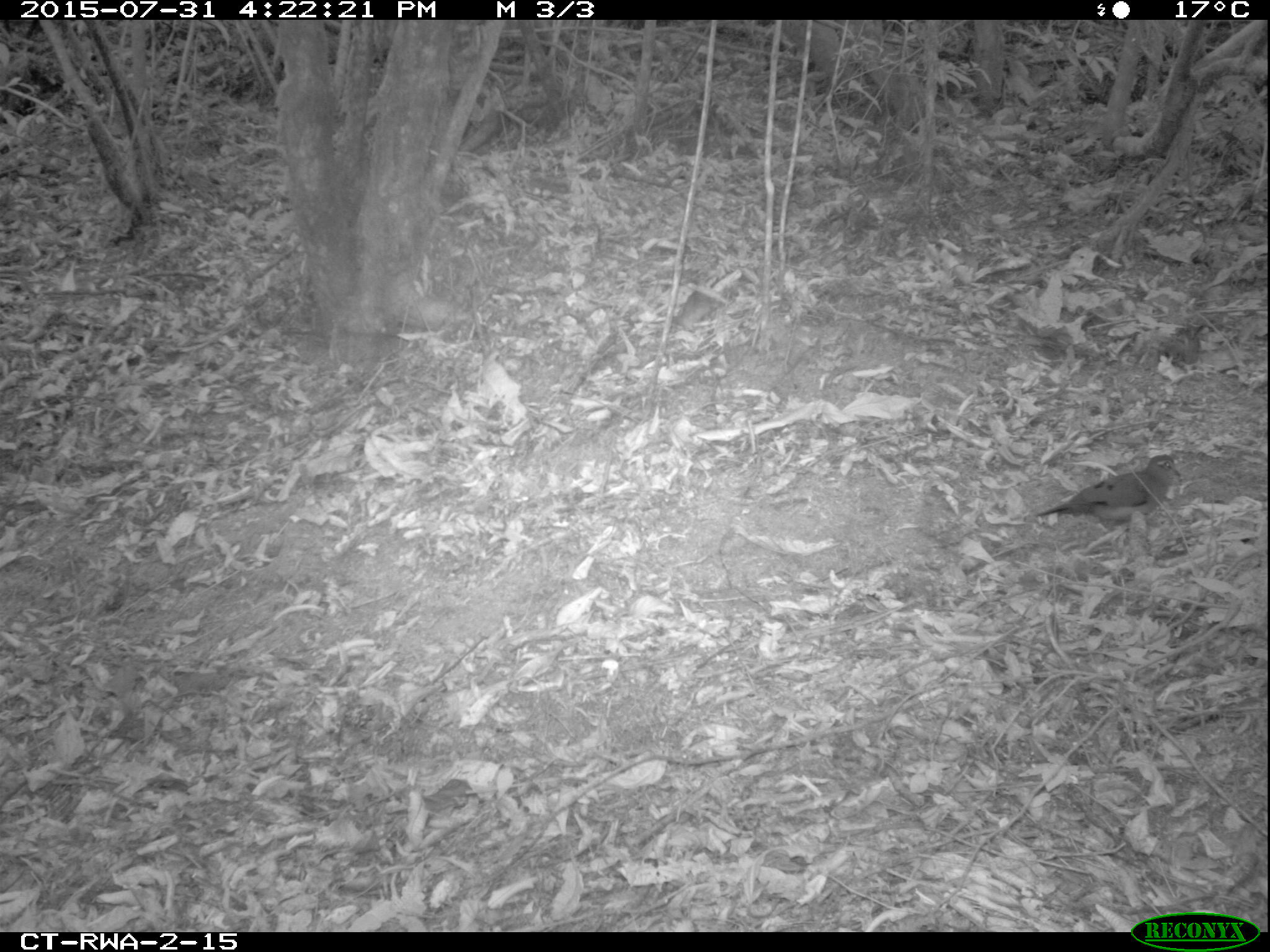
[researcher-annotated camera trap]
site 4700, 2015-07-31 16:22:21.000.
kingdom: Animalia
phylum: Chordata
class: Aves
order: Columbiformes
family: Columbidae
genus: Turtur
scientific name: Turtur tympanistria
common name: tambourine dove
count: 1